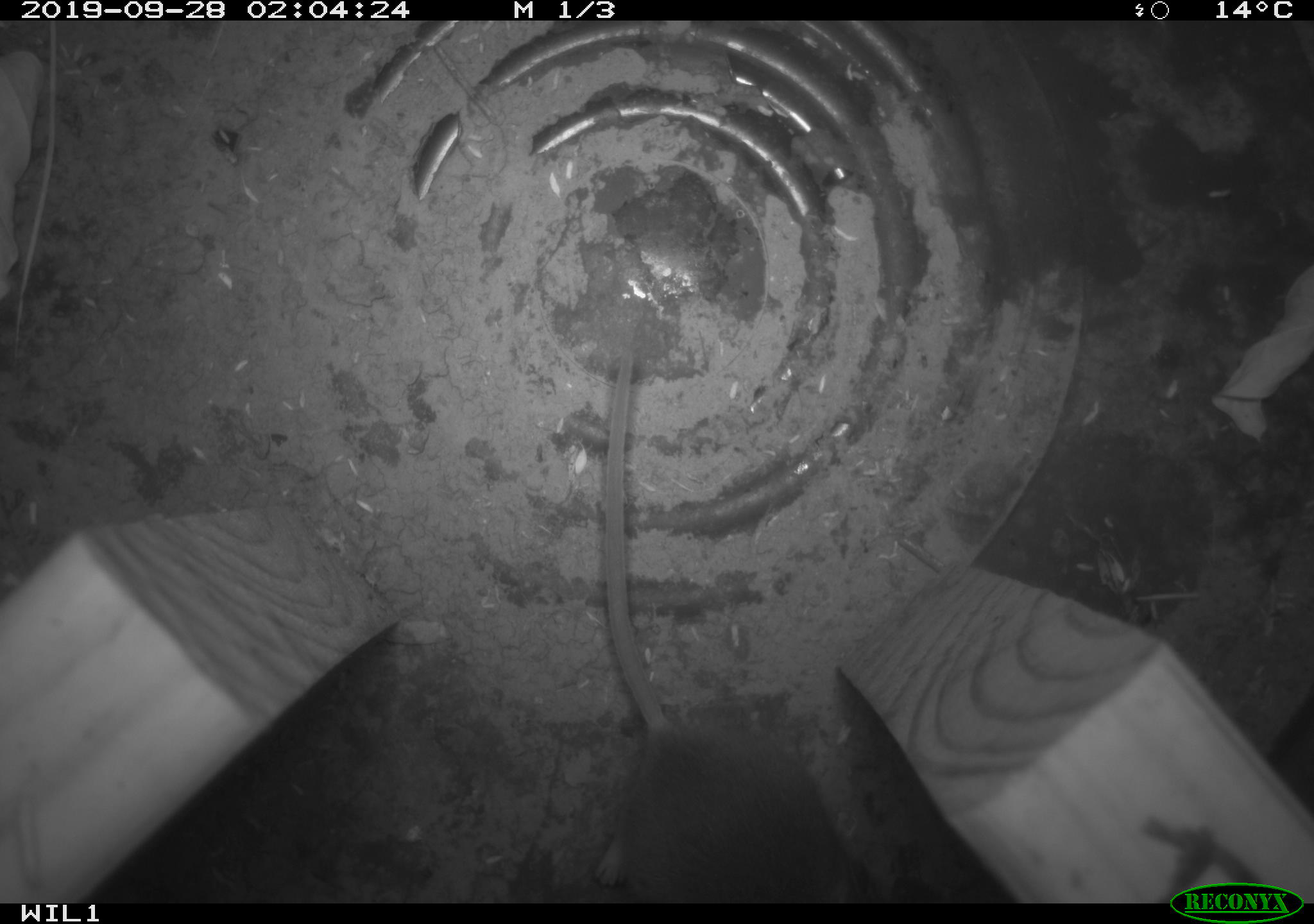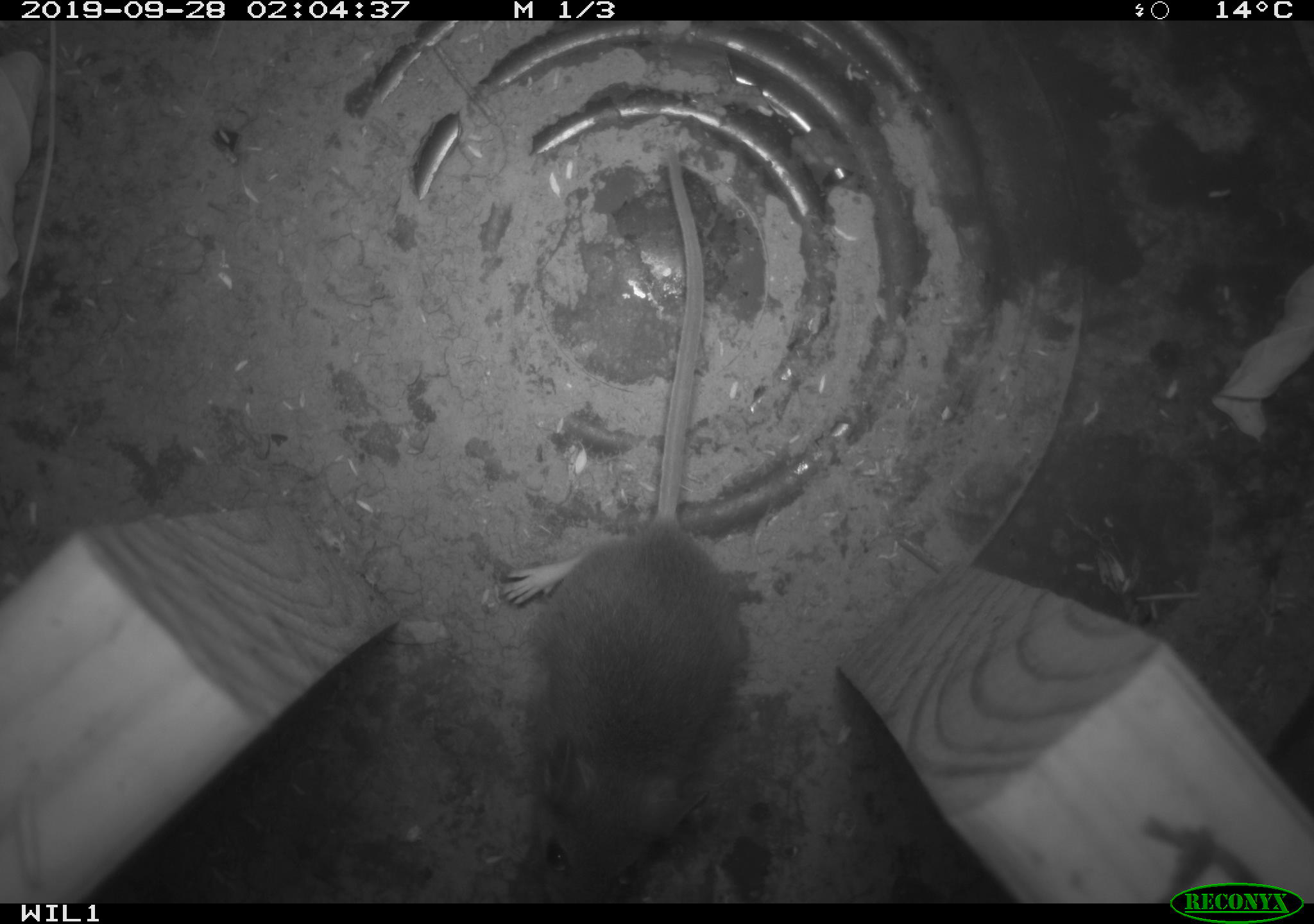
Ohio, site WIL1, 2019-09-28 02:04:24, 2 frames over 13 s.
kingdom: Animalia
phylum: Chordata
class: Mammalia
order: Rodentia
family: Cricetidae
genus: Peromyscus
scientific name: Peromyscus leucopus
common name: white-footed mouse